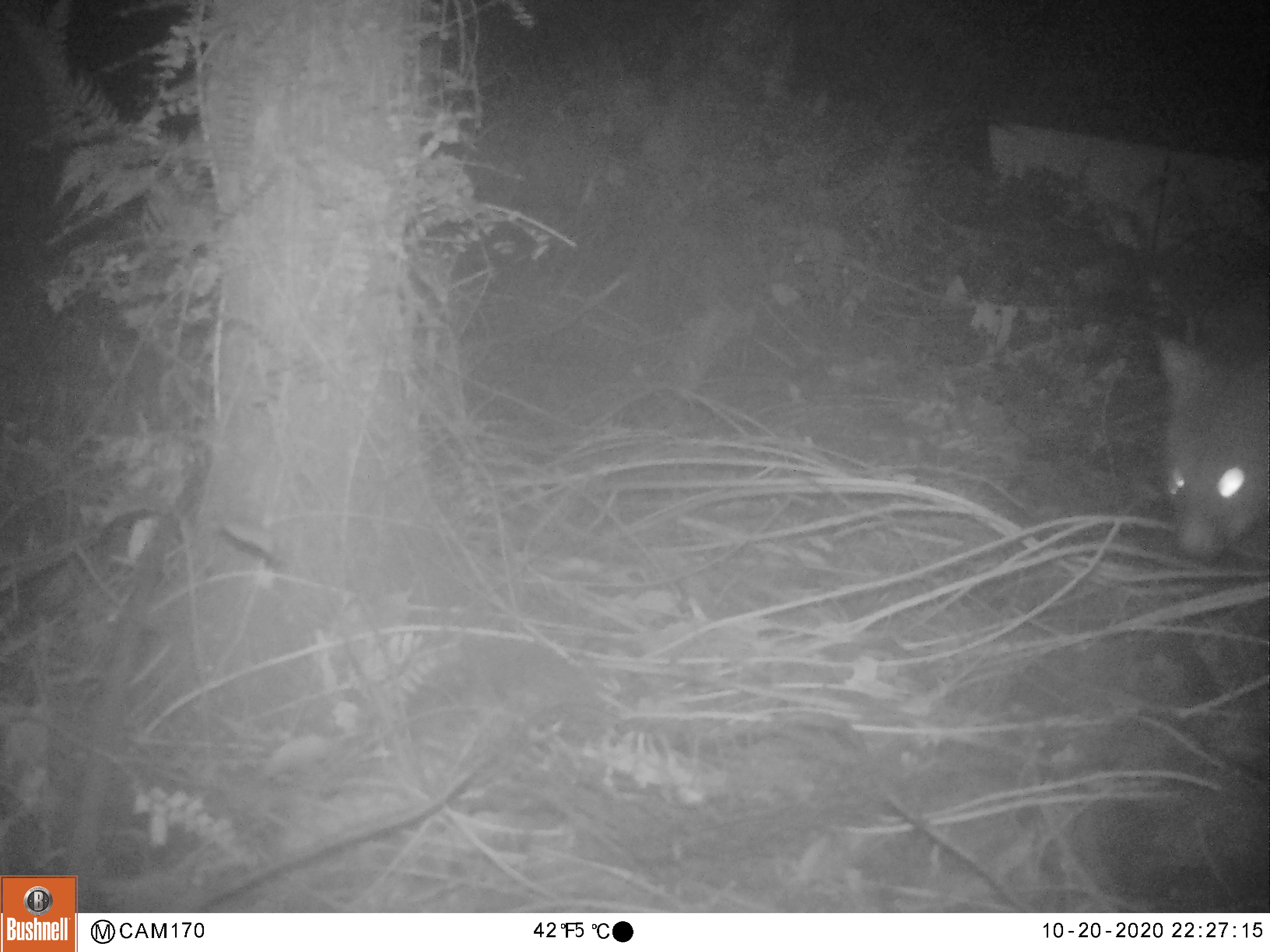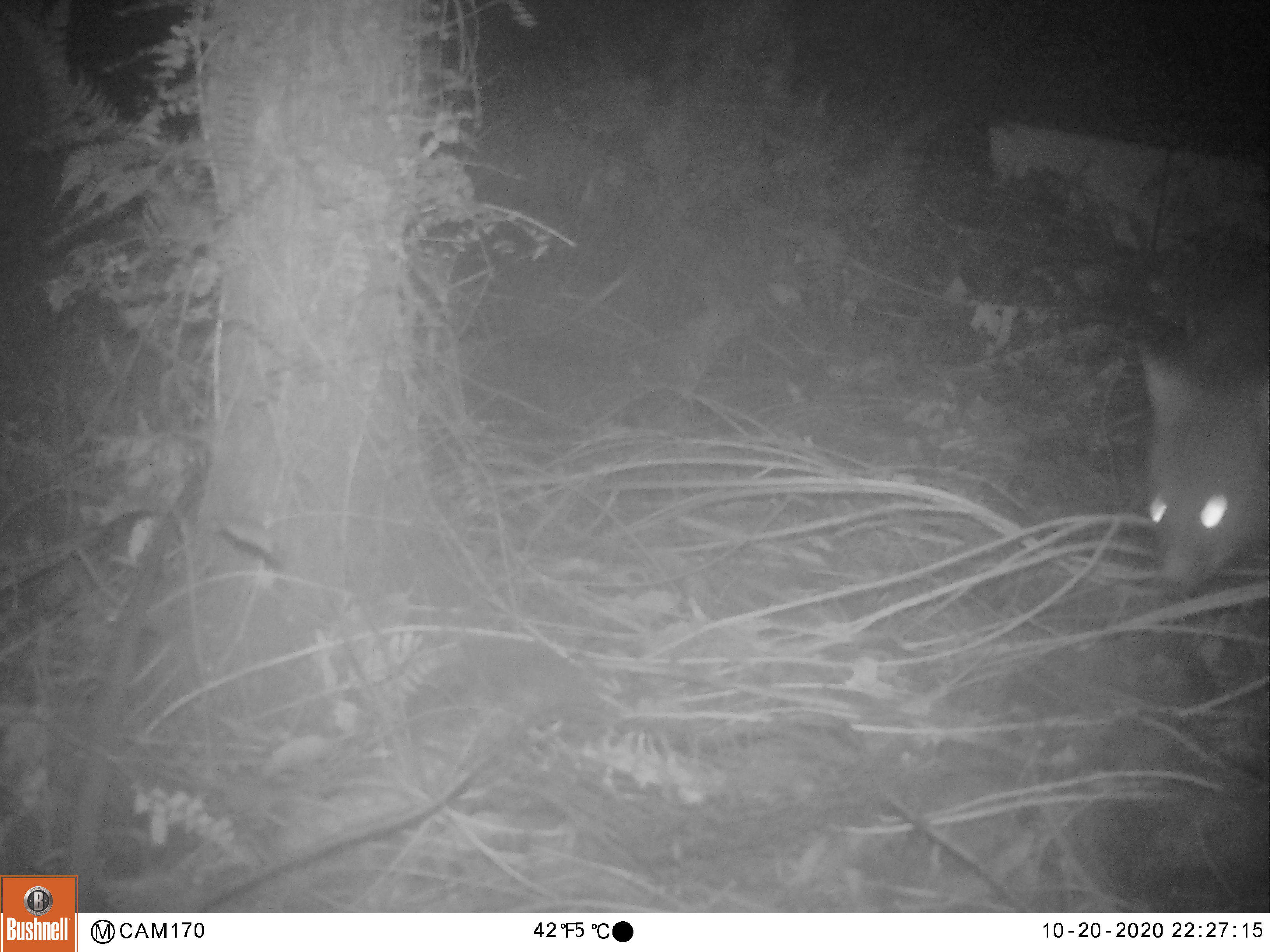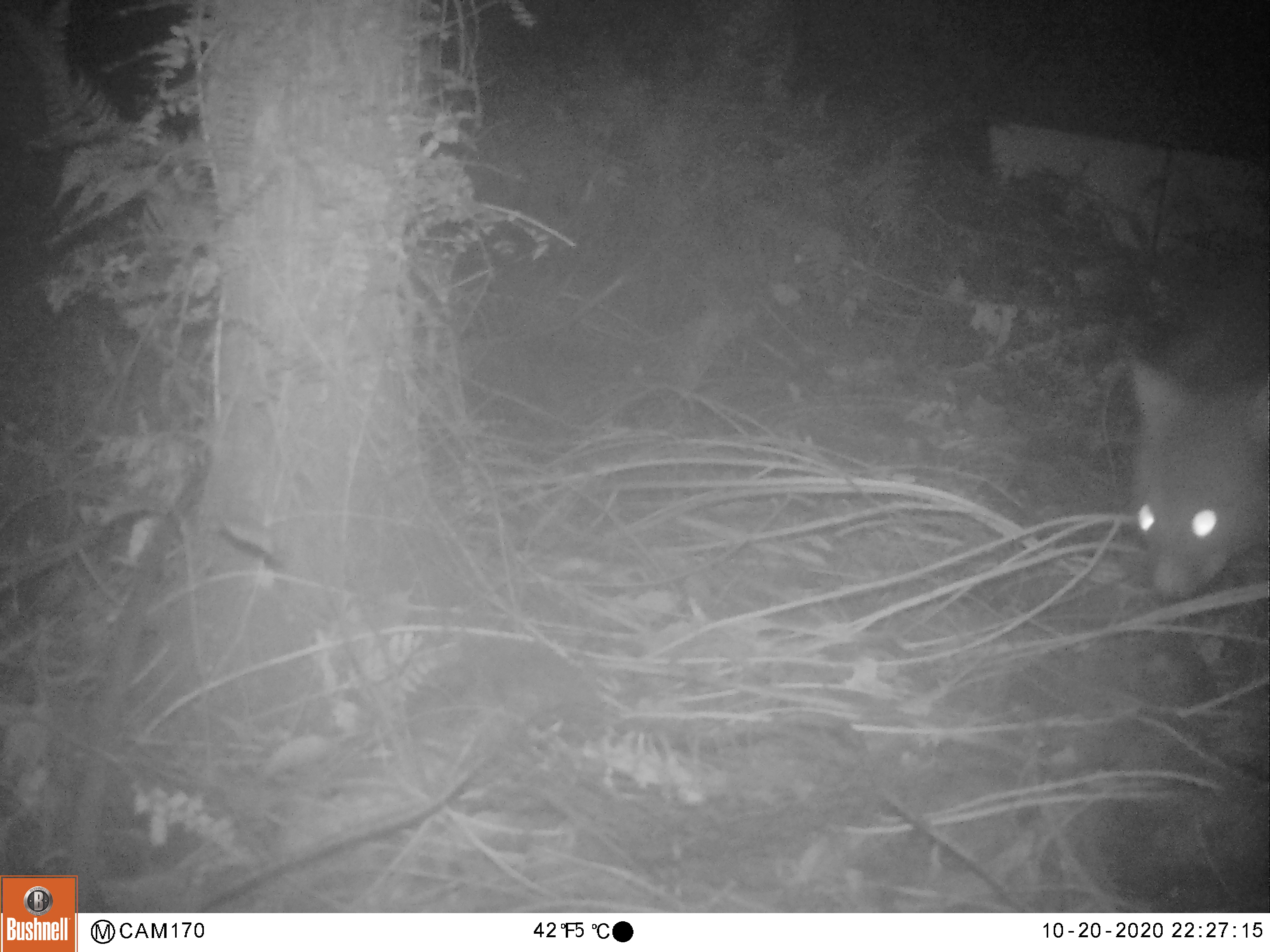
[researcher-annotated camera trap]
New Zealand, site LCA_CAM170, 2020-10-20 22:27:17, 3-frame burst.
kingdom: Animalia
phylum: Chordata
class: Mammalia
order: Diprotodontia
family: Phalangeridae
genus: Trichosurus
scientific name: Trichosurus vulpecula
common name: common brushtail possum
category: possum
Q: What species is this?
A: Possum (common brushtail possum) (Trichosurus vulpecula).